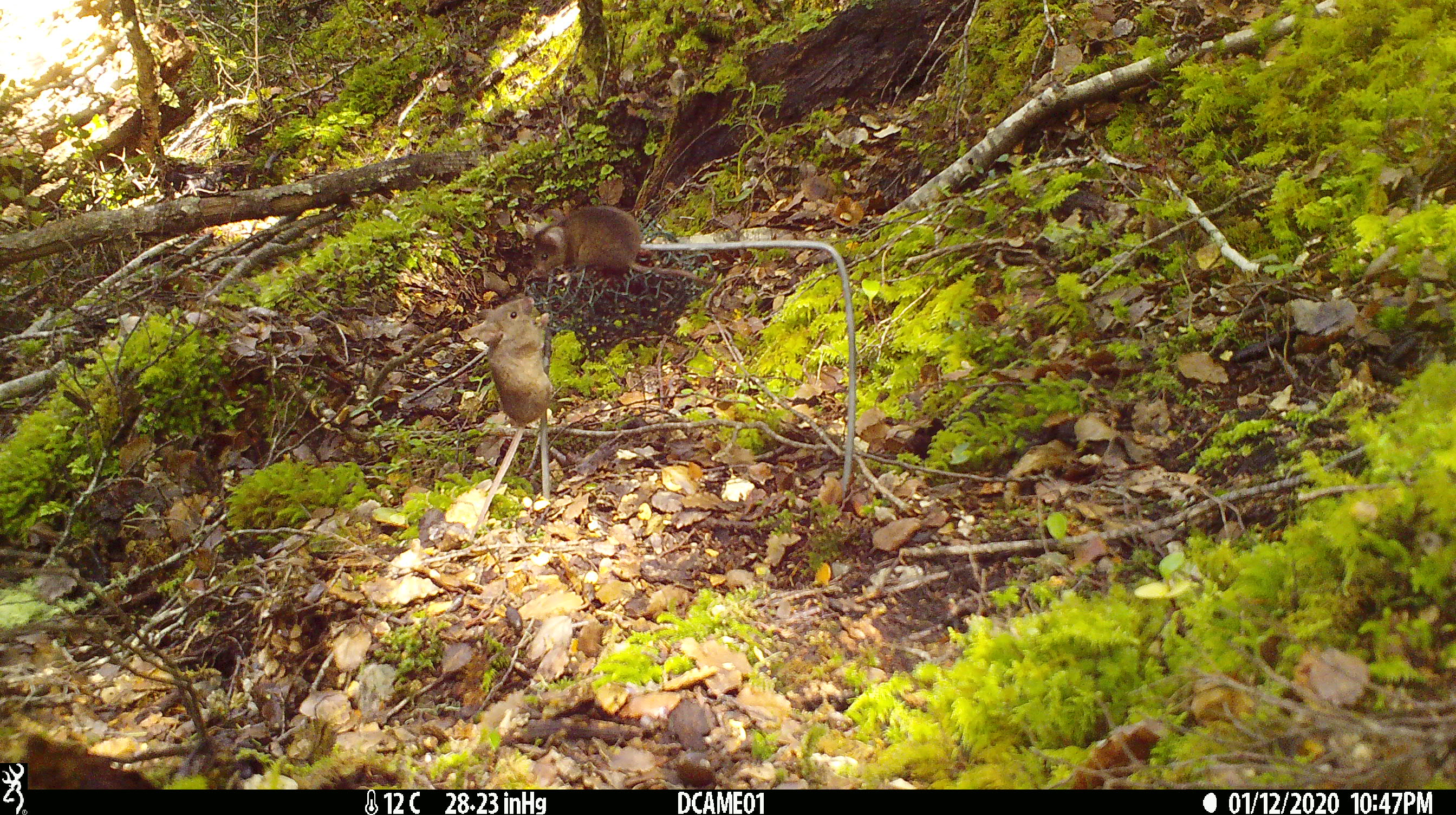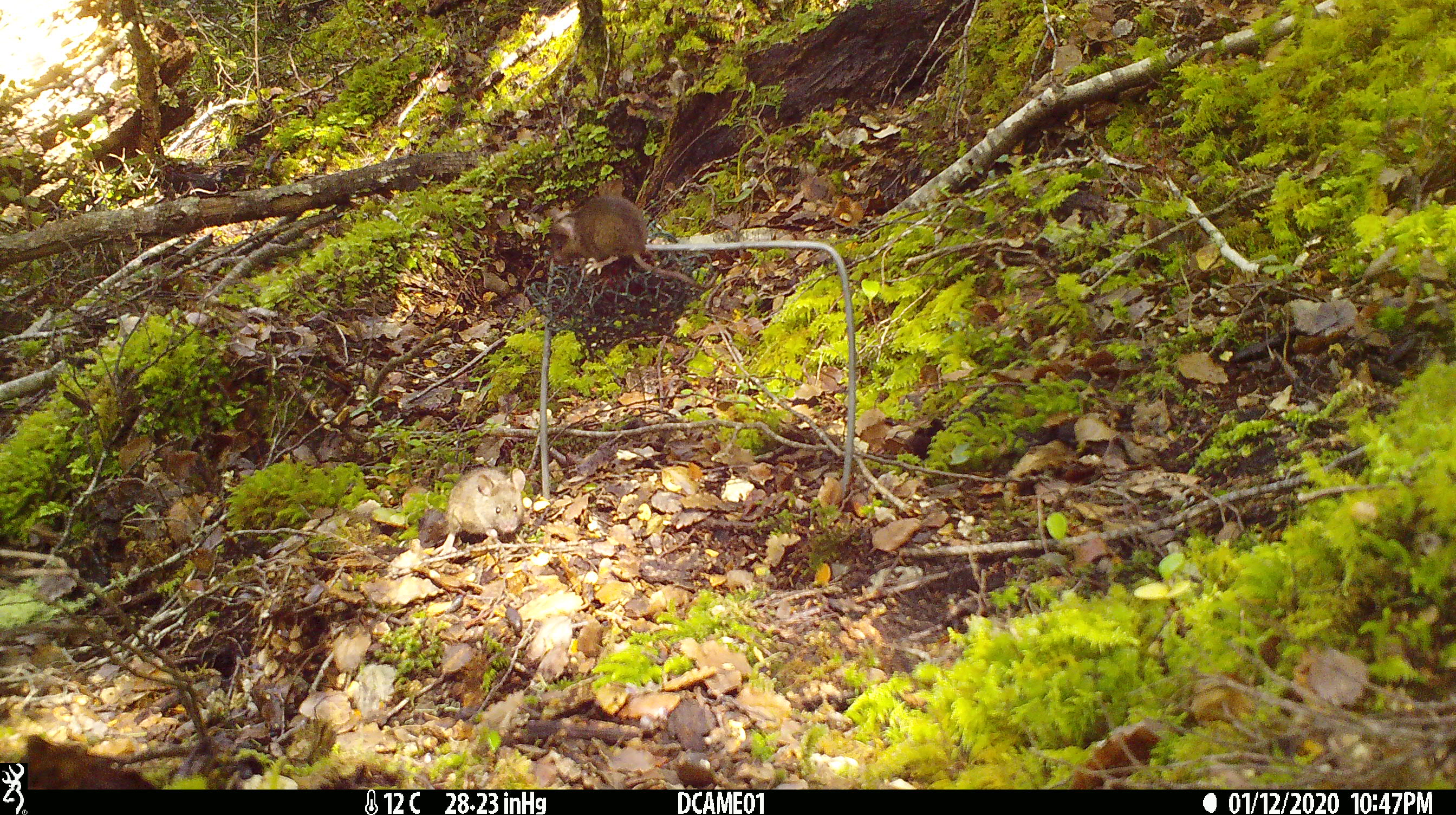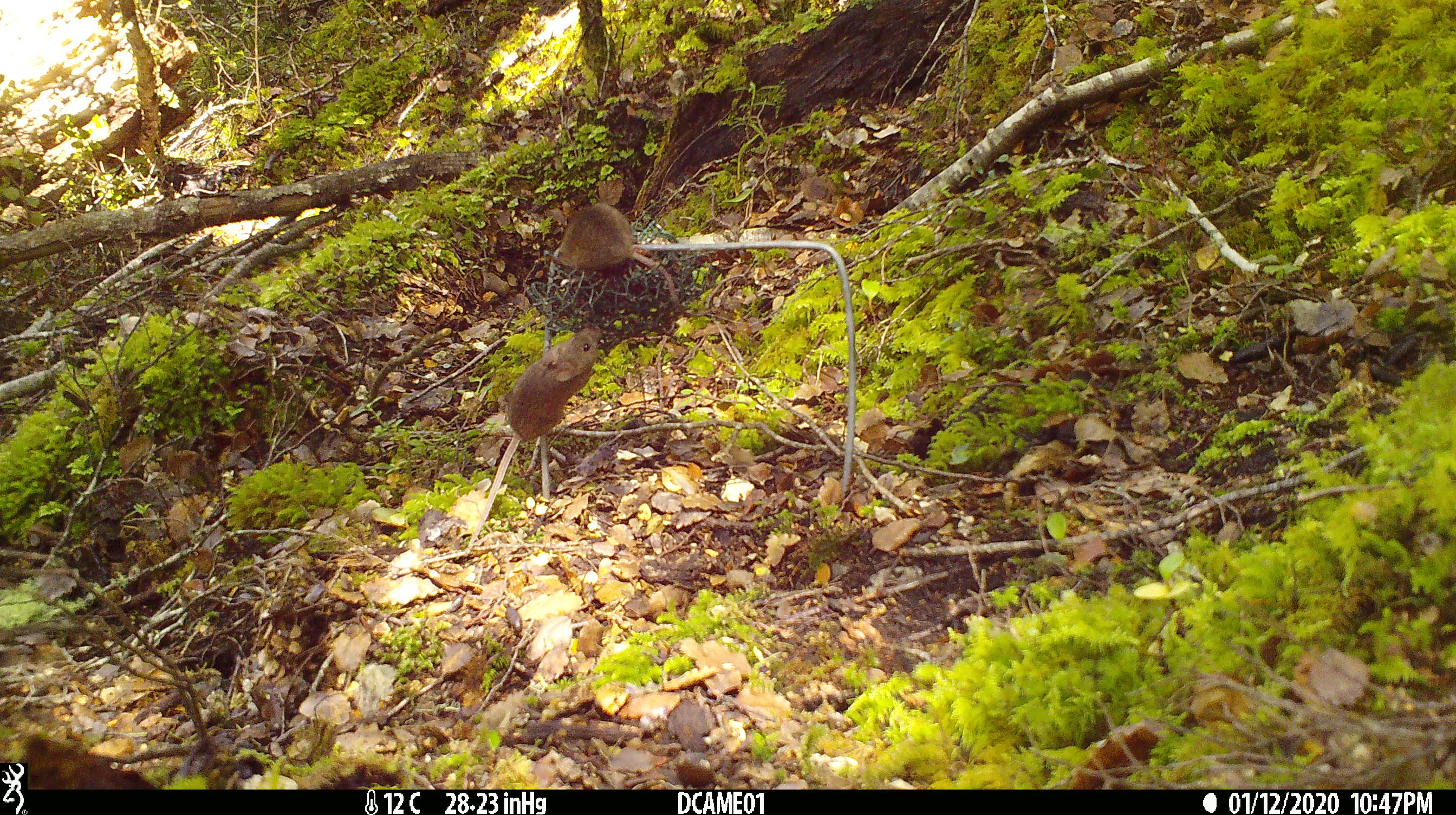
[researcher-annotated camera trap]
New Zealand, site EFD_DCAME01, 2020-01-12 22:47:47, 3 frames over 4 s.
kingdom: Animalia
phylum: Chordata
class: Mammalia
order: Rodentia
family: Muridae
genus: Mus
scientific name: Mus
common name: mouse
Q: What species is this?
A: Mouse (Mus).